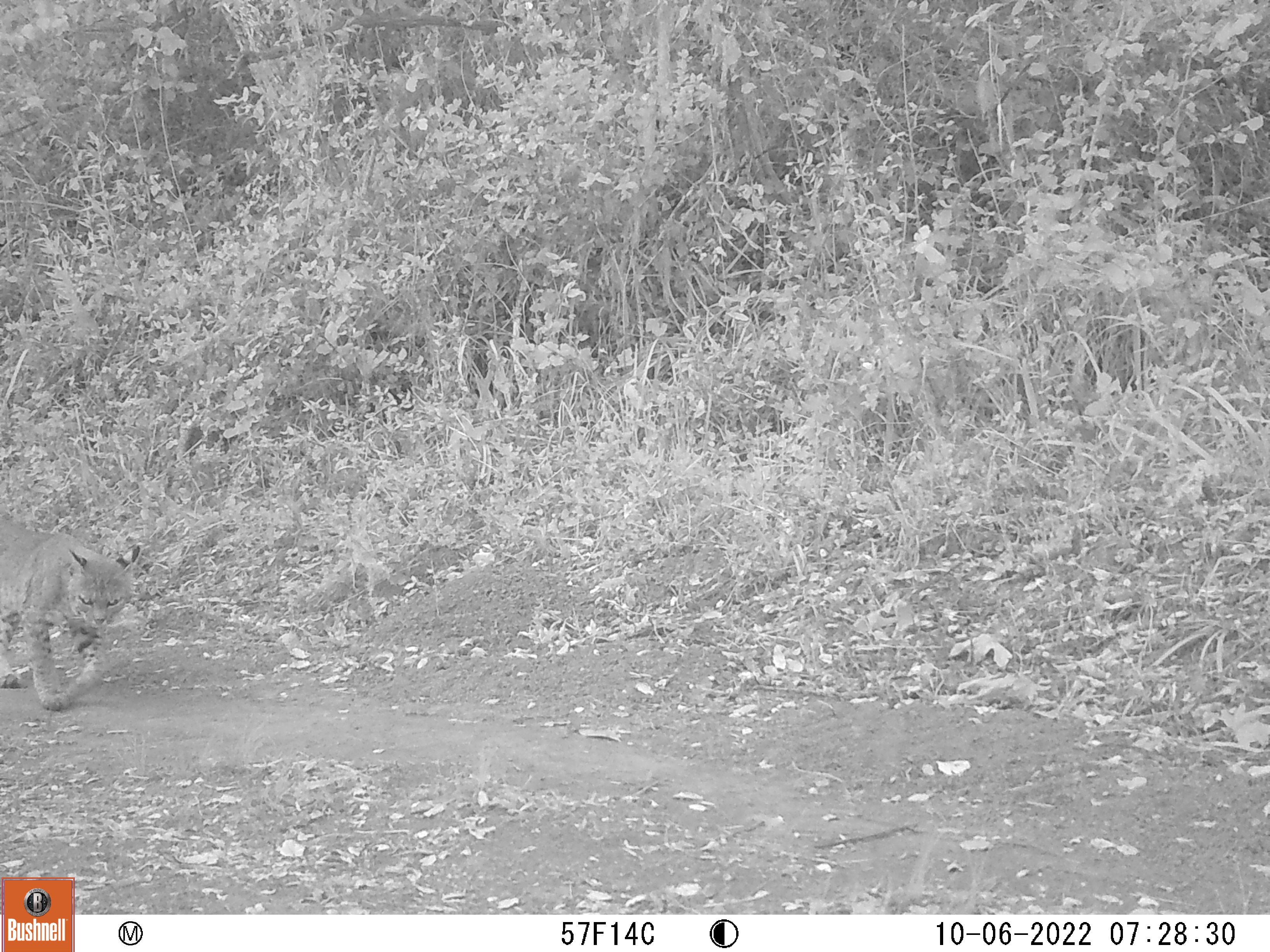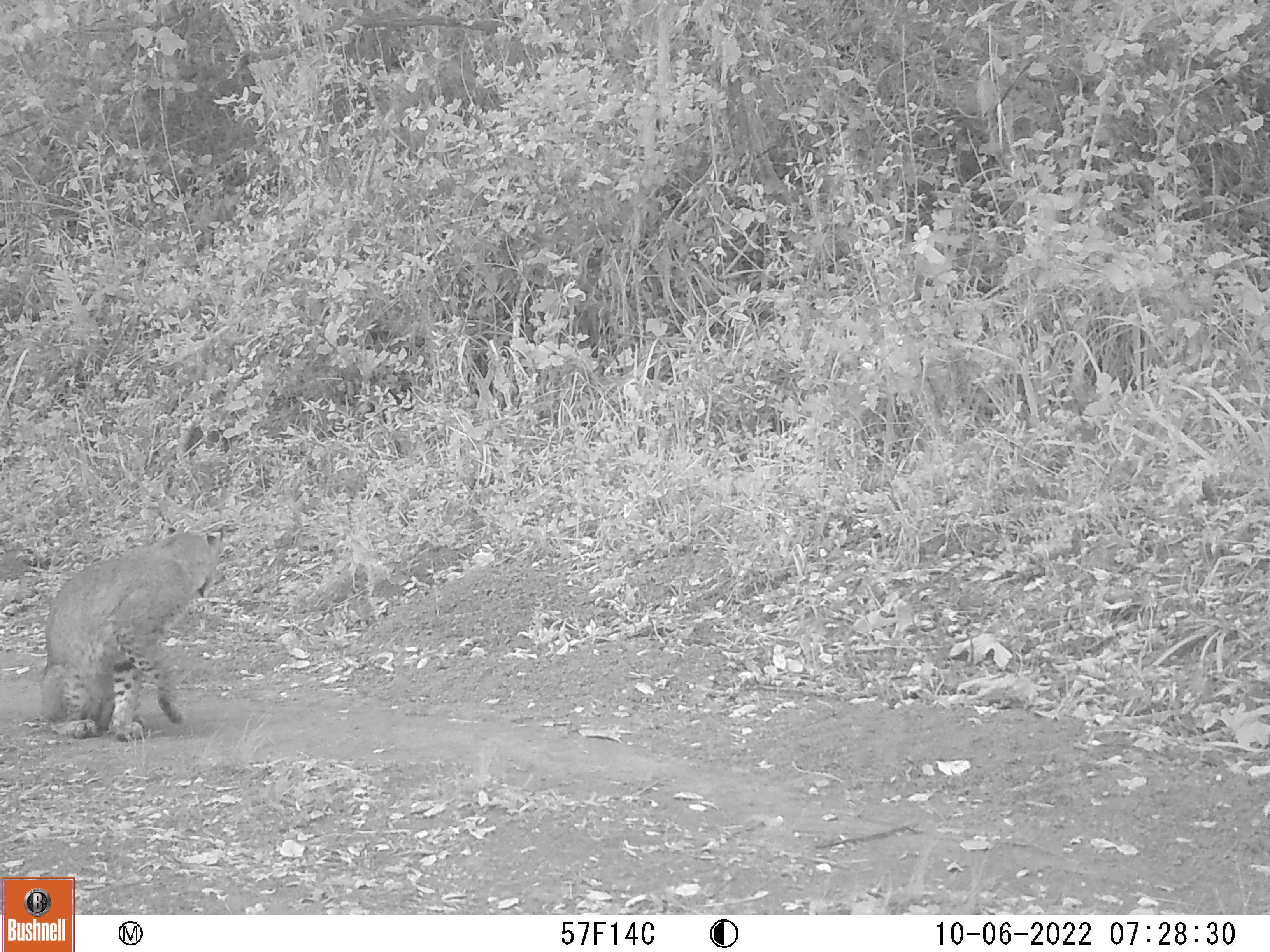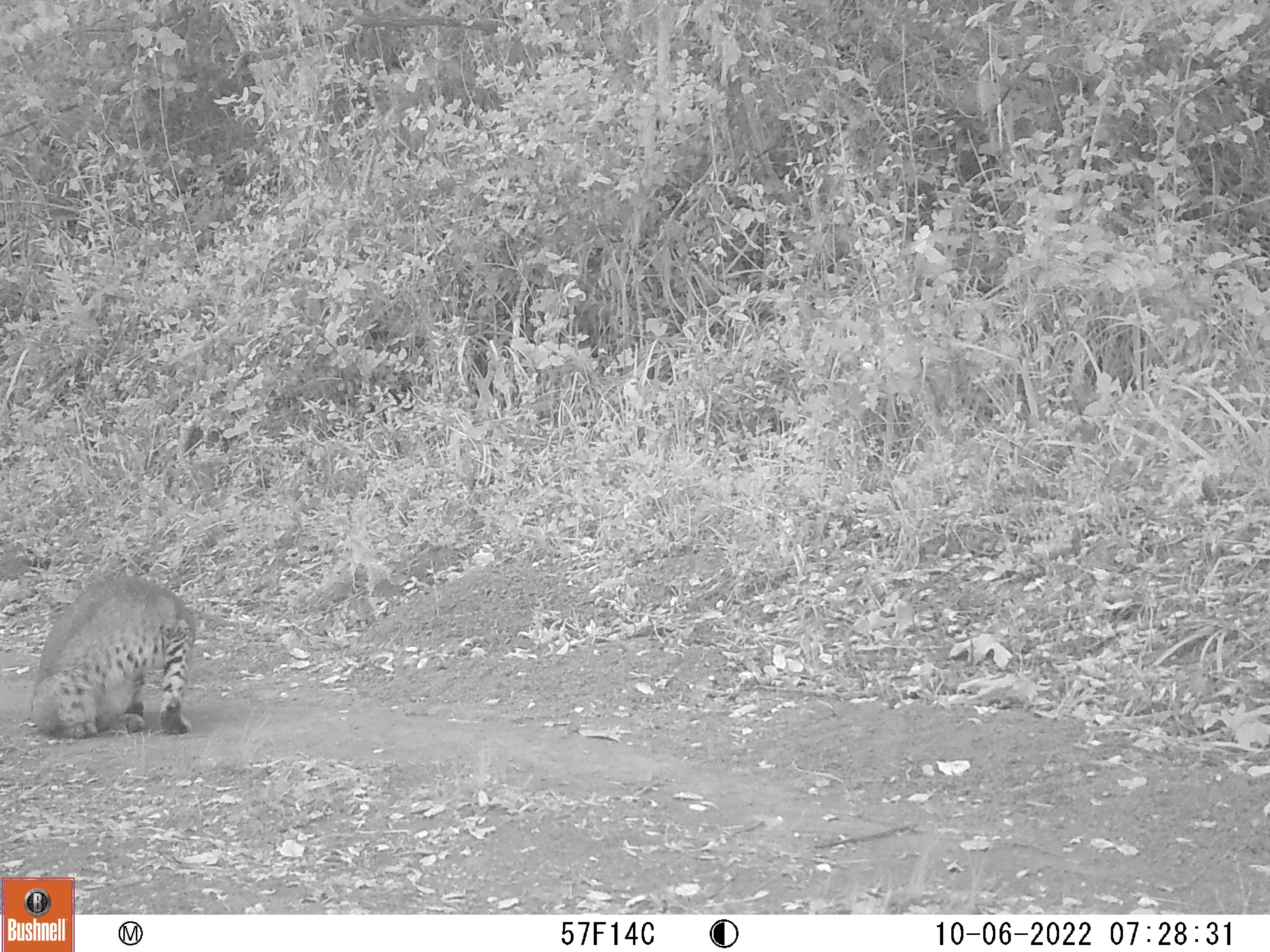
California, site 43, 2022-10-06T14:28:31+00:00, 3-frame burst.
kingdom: Animalia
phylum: Chordata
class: Mammalia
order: Carnivora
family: Felidae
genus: Lynx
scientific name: Lynx rufus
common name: bobcat